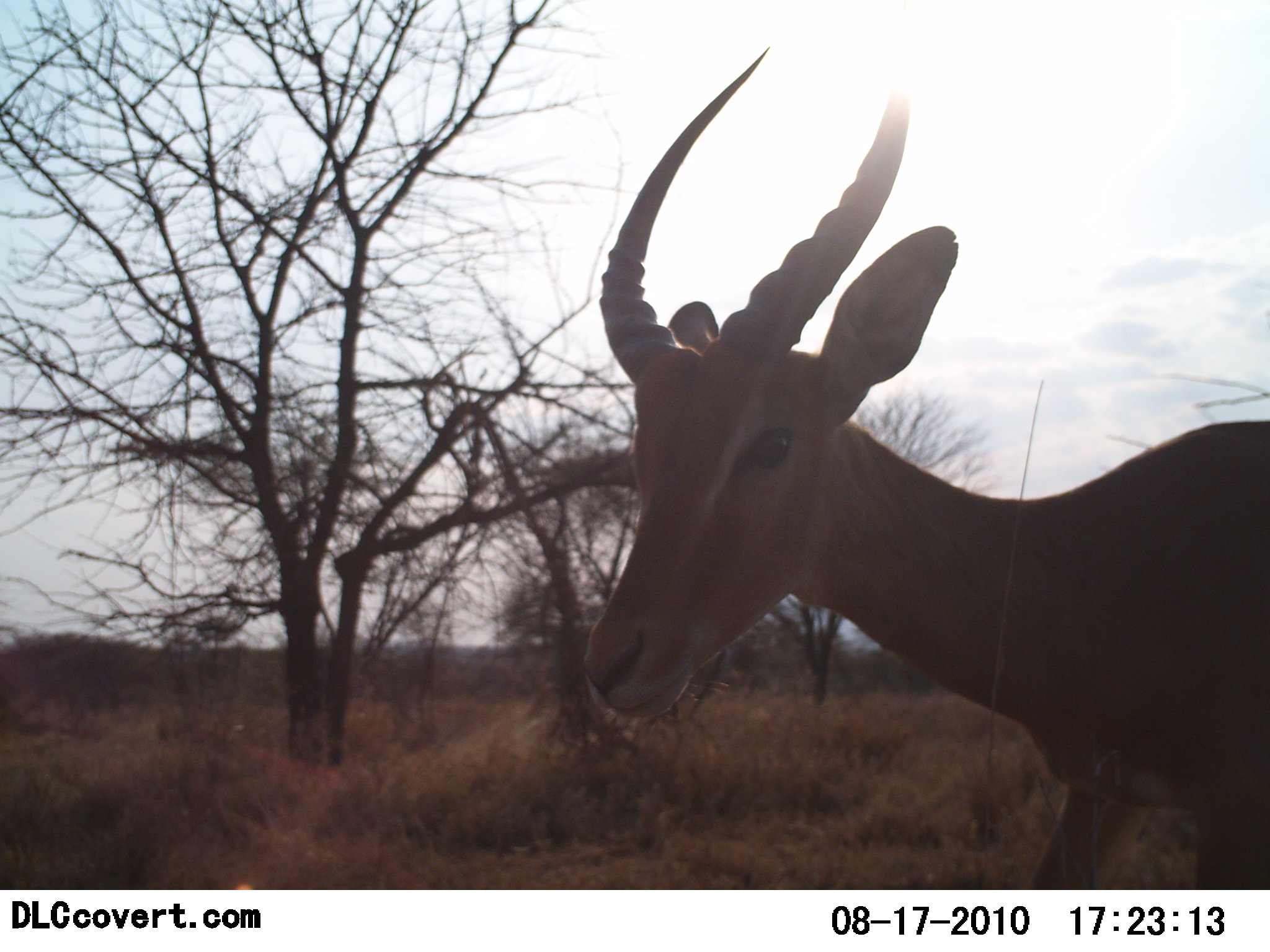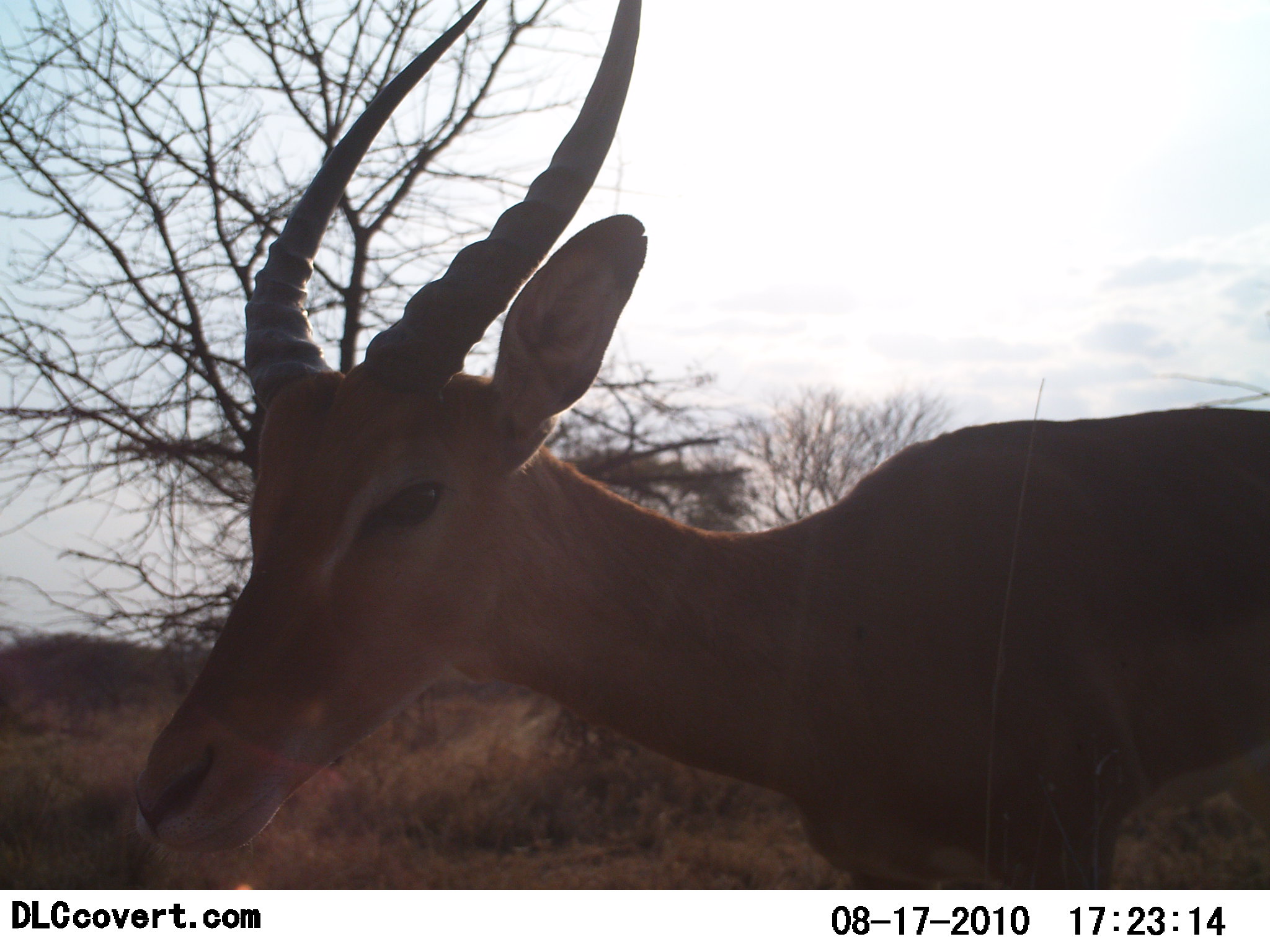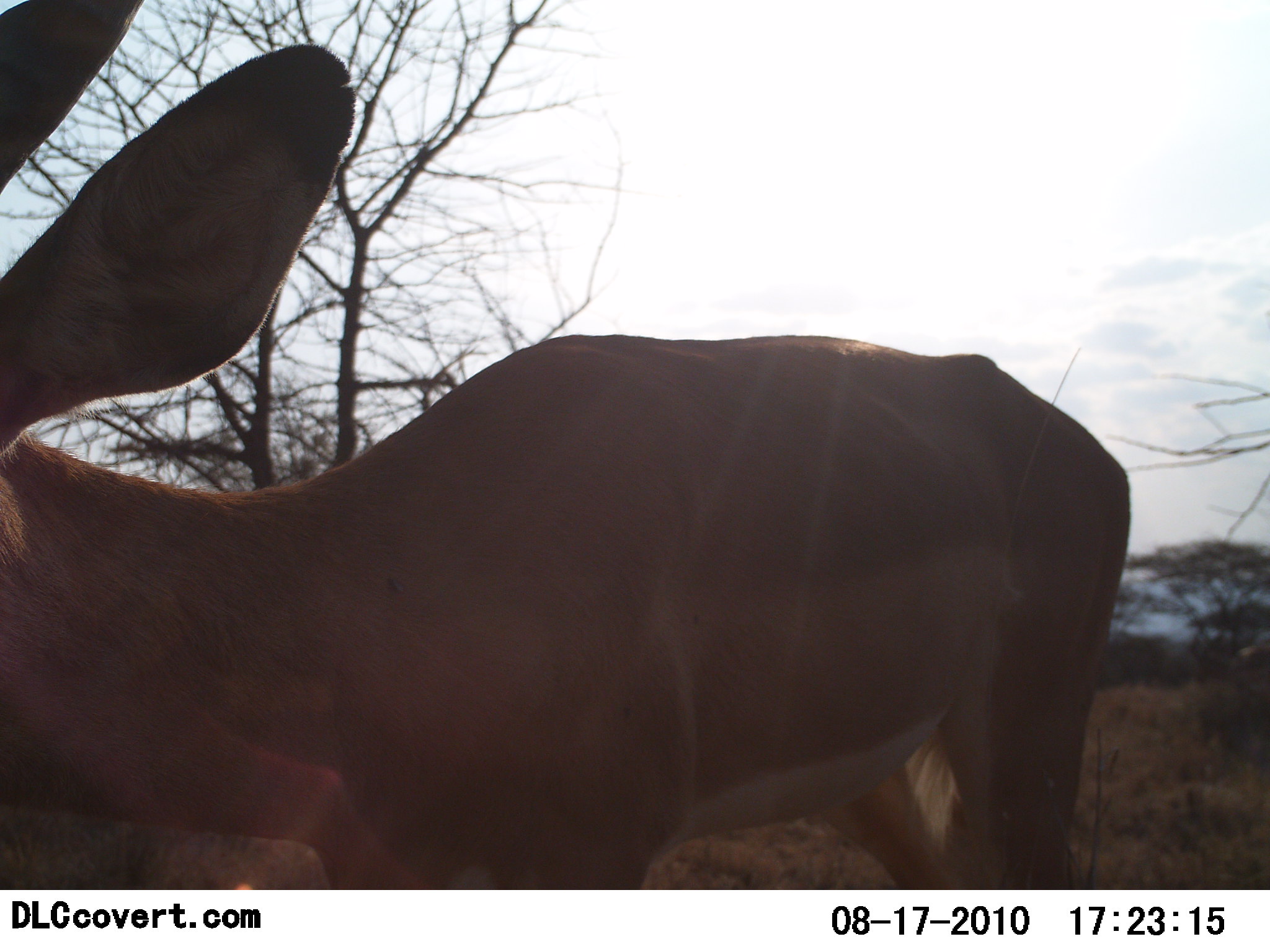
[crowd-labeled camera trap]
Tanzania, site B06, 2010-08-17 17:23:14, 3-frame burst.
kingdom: Animalia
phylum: Chordata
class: Mammalia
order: Artiodactyla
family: Bovidae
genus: Aepyceros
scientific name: Aepyceros melampus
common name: impala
Impala (Aepyceros melampus), count 1. Behavior (volunteer vote fractions): standing 8%, resting 0%, moving 92%, interacting 0%. Young present (vote fraction): 0%. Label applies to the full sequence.